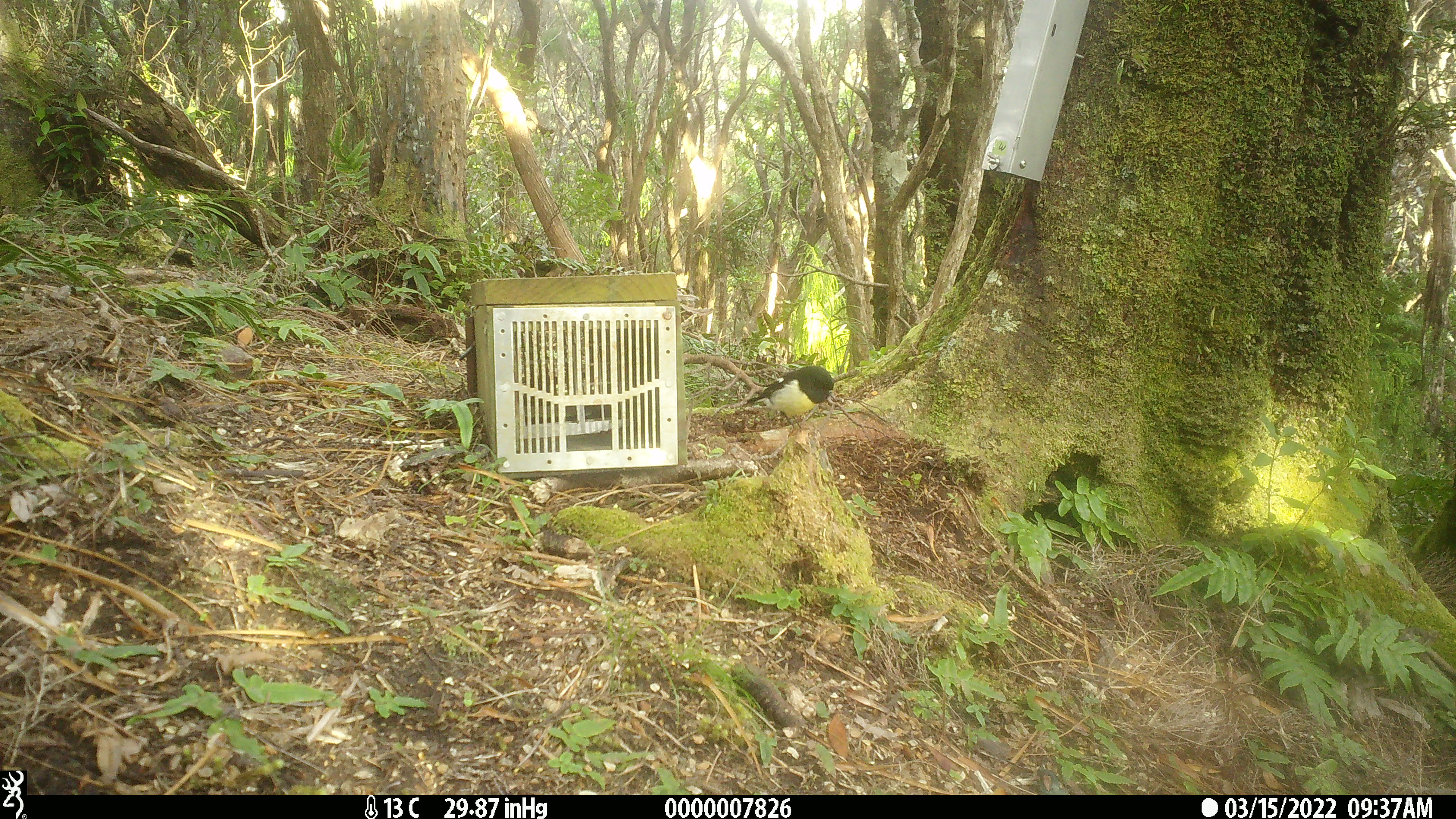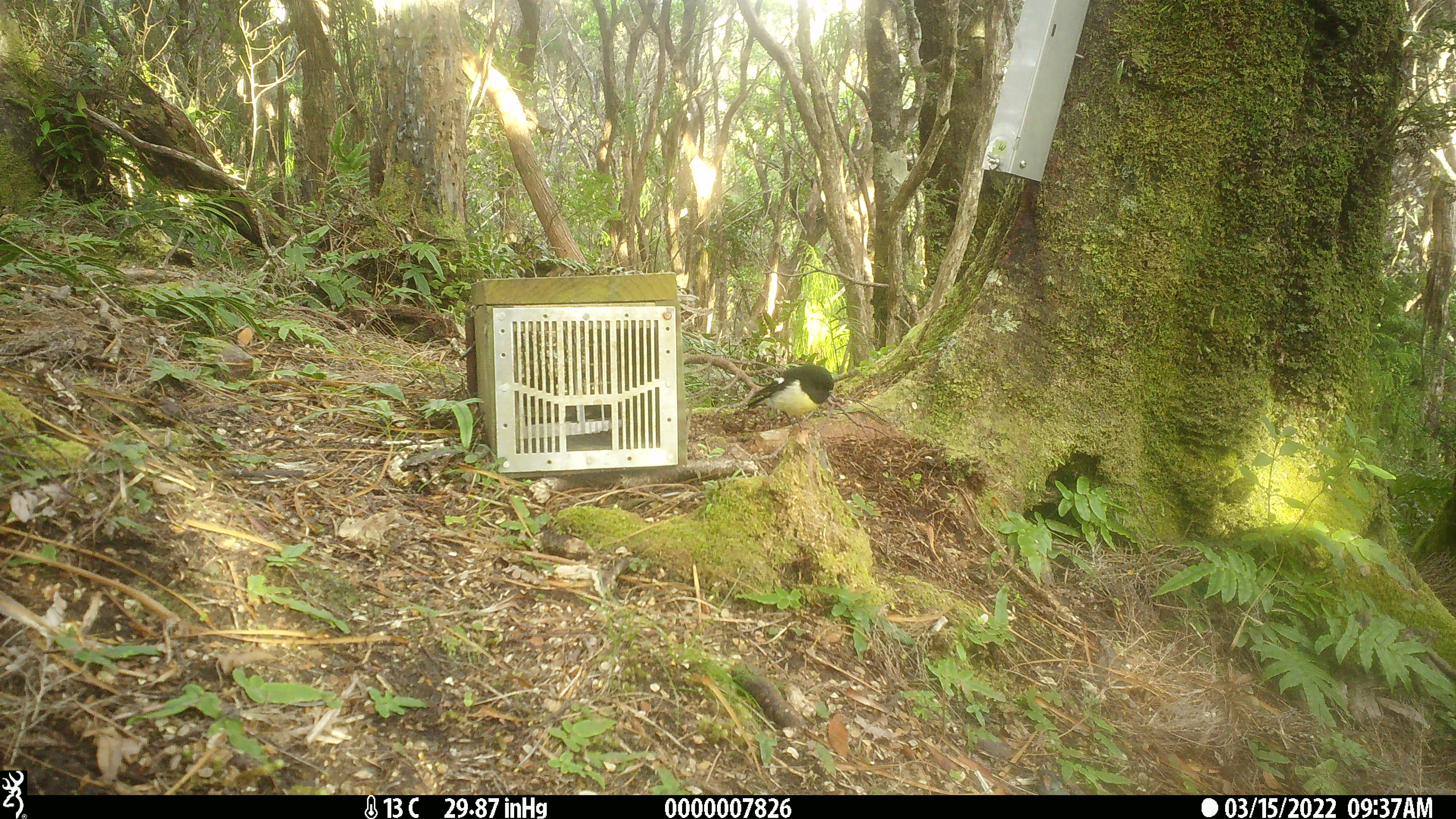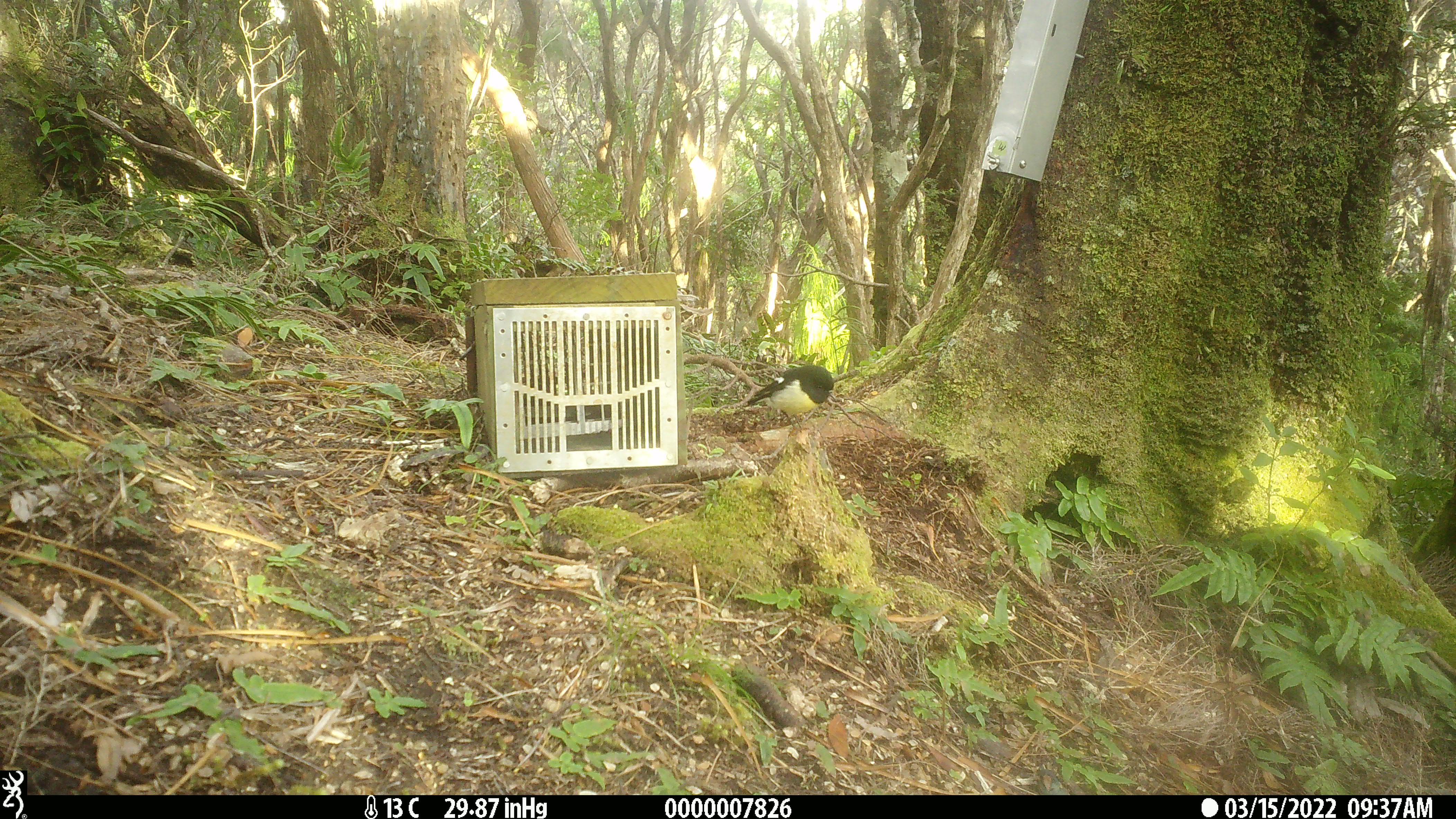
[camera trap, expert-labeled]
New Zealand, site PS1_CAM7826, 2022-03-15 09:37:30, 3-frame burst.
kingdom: Animalia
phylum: Chordata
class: Aves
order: Passeriformes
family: Petroicidae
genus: Petroica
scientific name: Petroica macrocephala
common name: tomtit